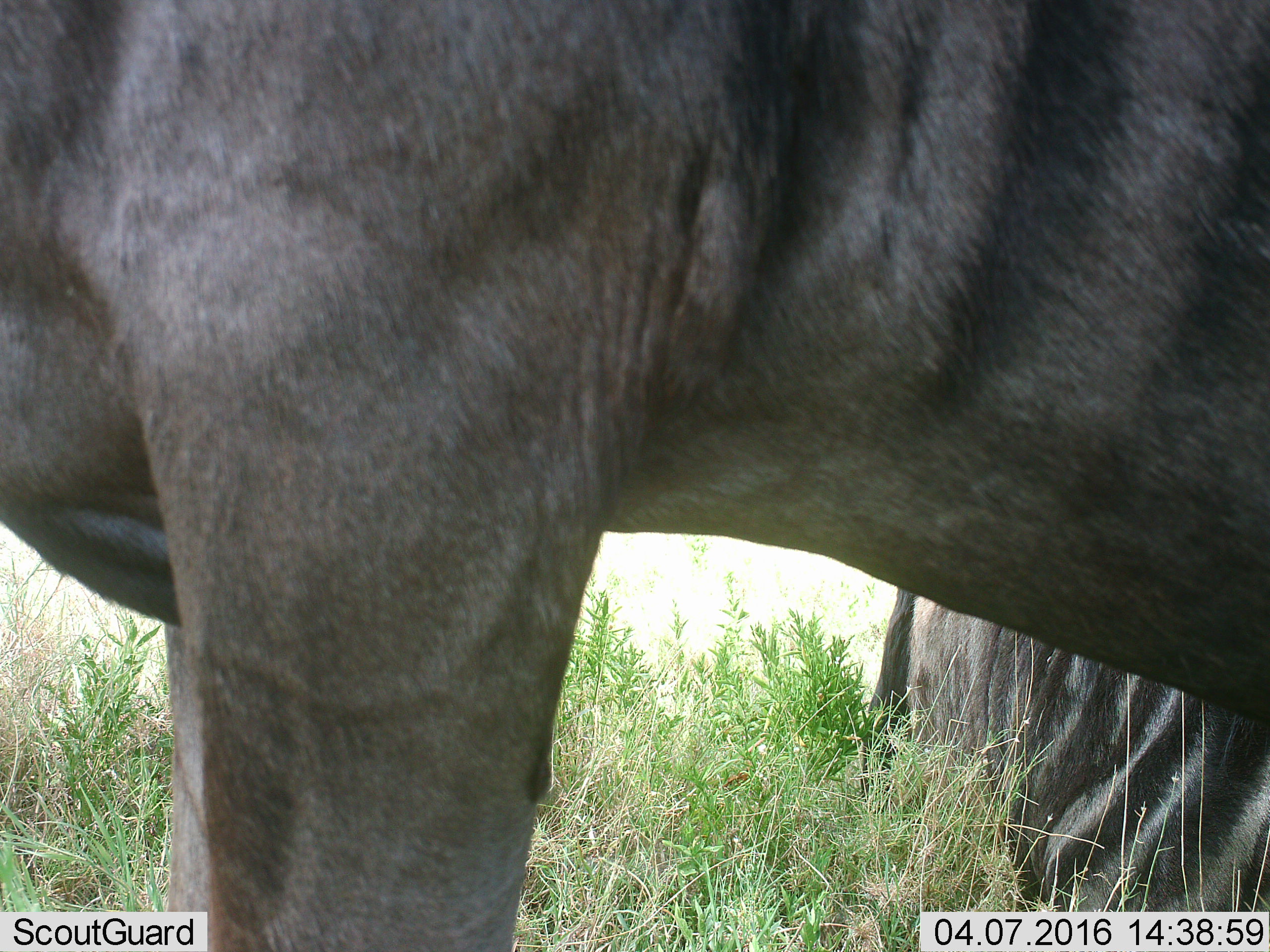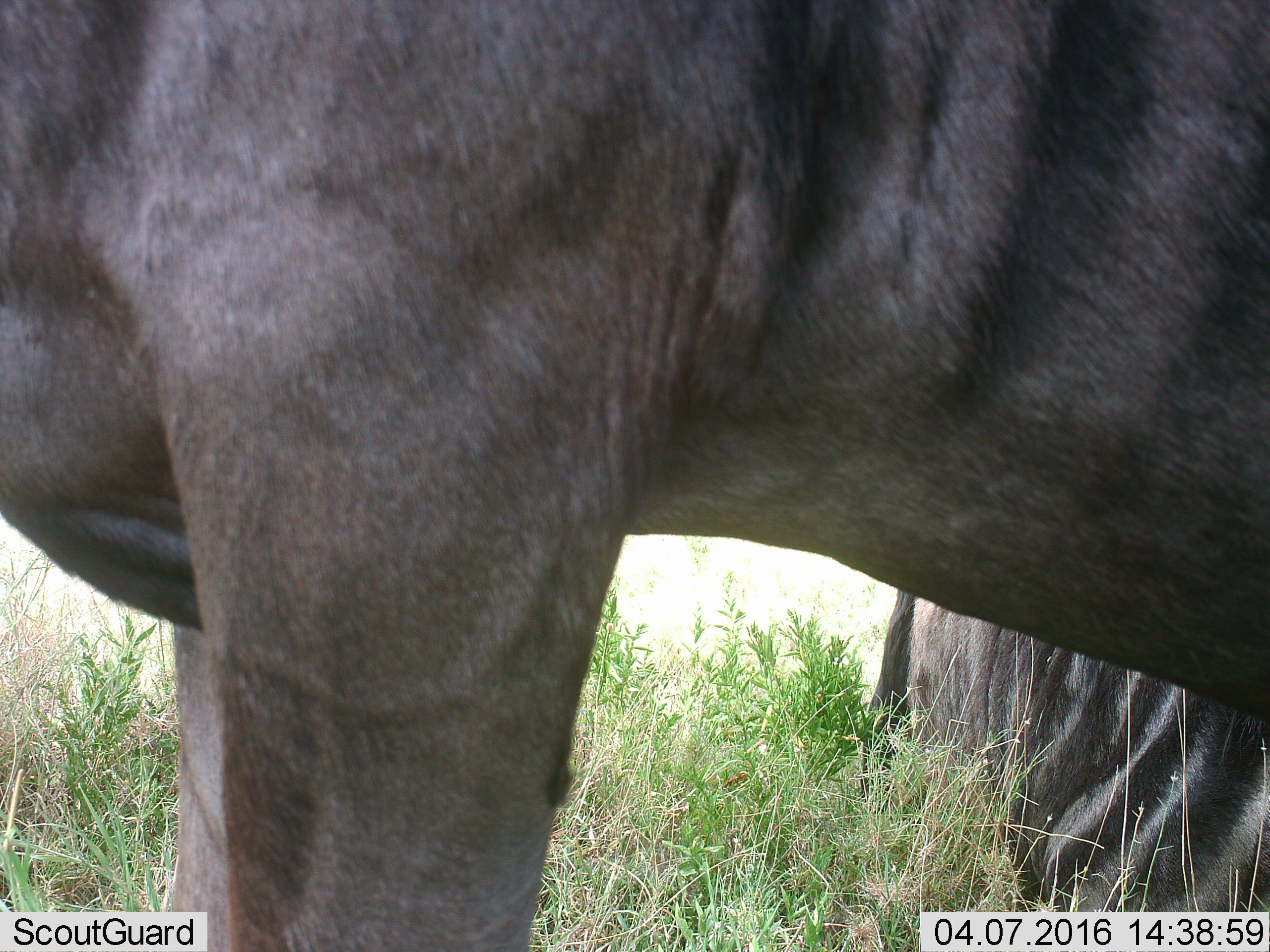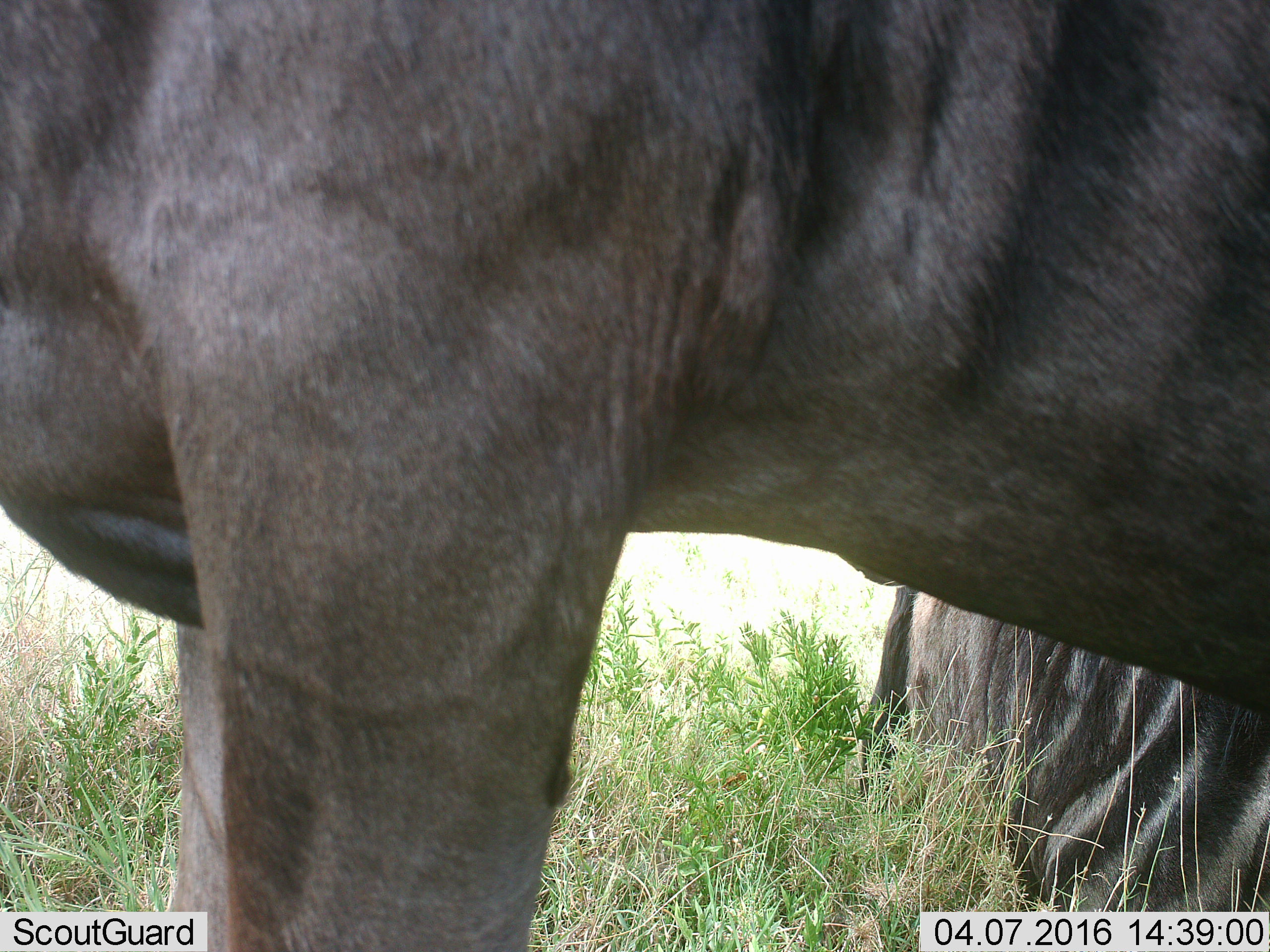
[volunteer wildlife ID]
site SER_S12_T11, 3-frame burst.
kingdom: Animalia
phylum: Chordata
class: Mammalia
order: Artiodactyla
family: Bovidae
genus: Connochaetes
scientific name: Connochaetes taurinus taurinus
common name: blue wildebeest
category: wildebeestblue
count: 2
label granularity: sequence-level